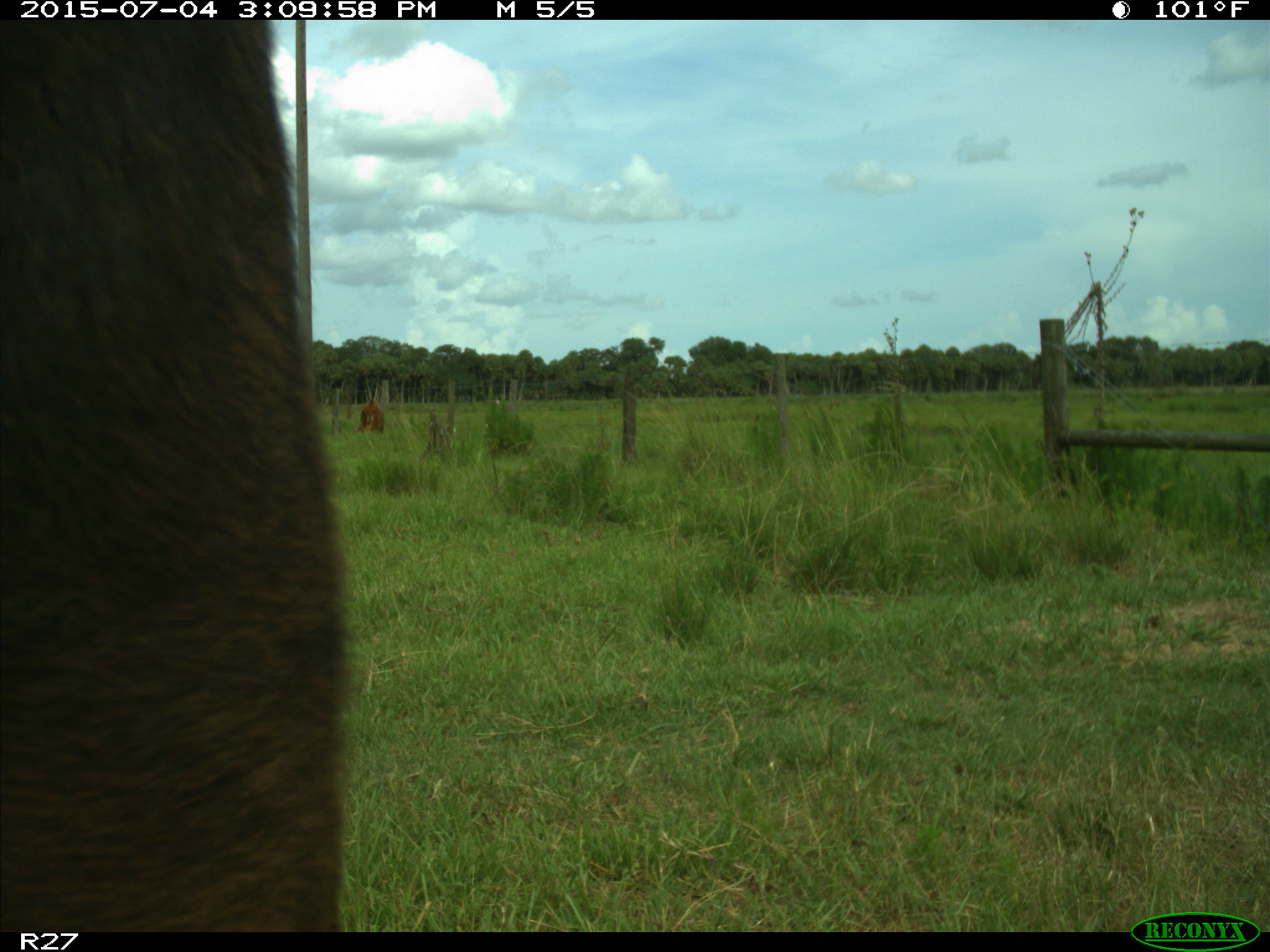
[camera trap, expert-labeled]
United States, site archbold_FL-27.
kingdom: Animalia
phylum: Chordata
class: Mammalia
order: Artiodactyla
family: Bovidae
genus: Bos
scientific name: Bos taurus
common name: domestic cow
Bos taurus (domestic cow).